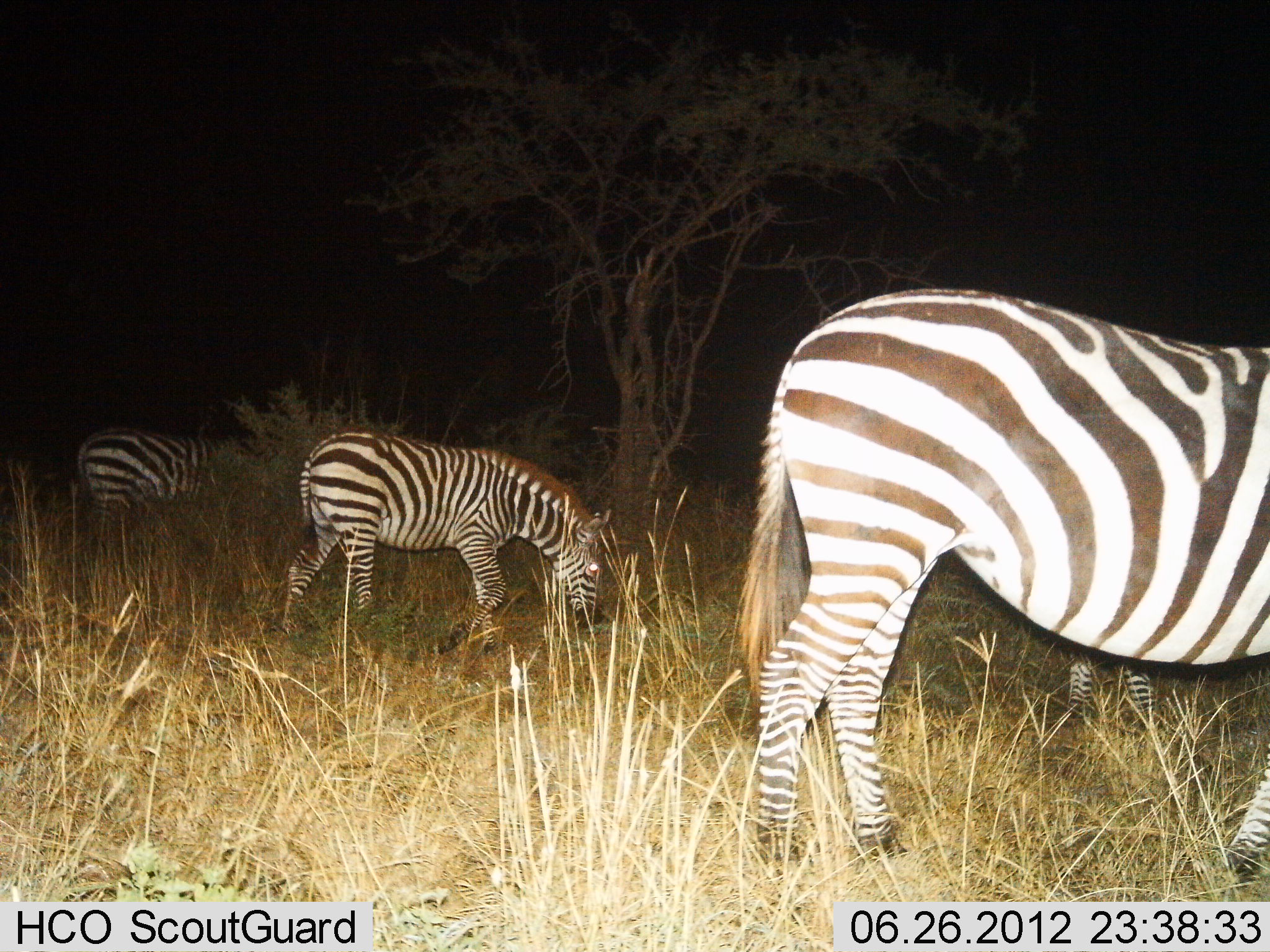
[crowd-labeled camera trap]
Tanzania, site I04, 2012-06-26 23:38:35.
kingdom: Animalia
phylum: Chordata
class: Mammalia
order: Perissodactyla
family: Equidae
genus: Equus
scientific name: Equus quagga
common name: plains zebra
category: zebra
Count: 3.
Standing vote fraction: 70%.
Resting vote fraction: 0%.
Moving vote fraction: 10%.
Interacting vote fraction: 0%.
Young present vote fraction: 0%.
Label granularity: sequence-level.